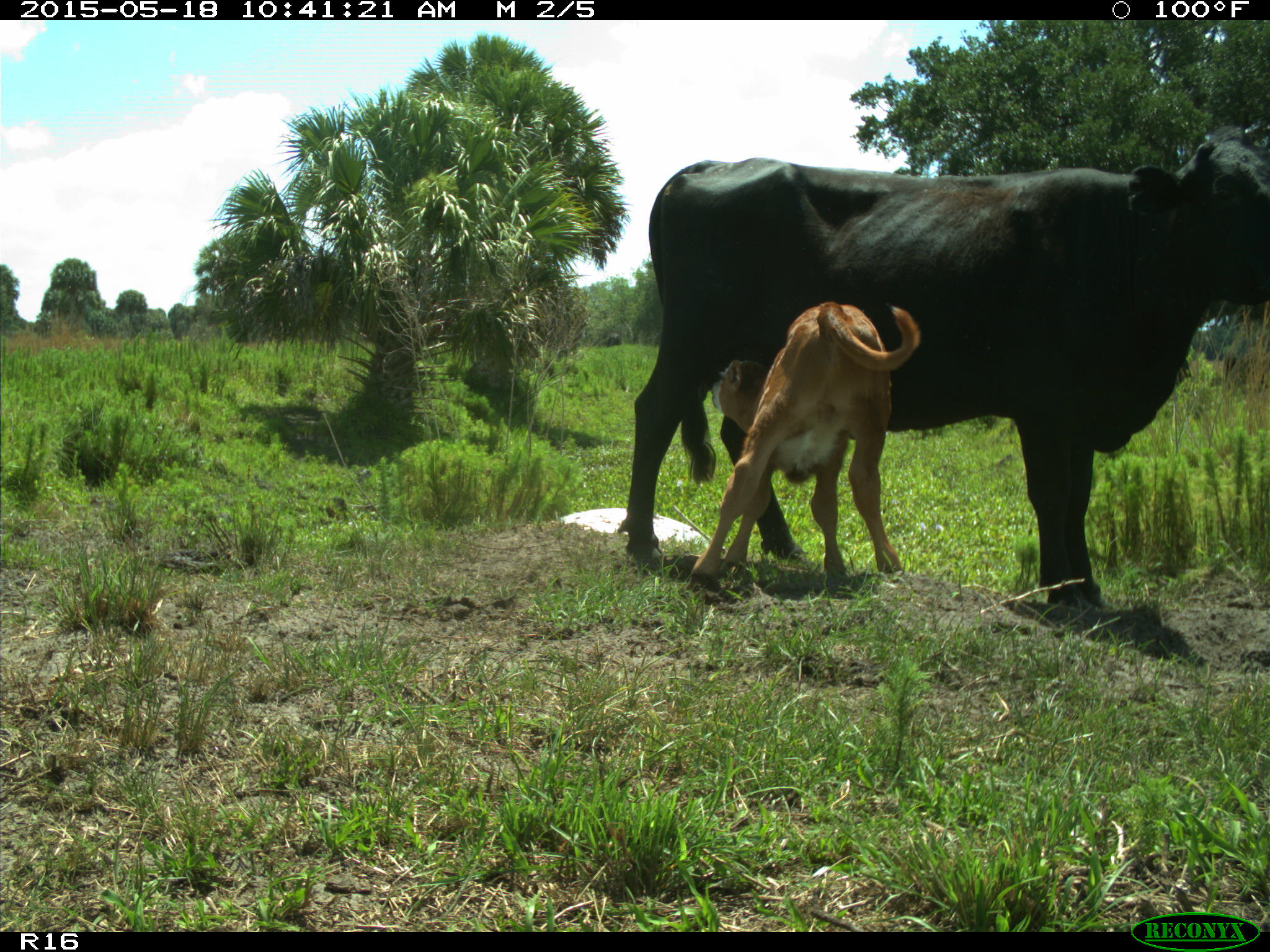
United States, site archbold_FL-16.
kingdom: Animalia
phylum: Chordata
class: Mammalia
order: Artiodactyla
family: Bovidae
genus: Bos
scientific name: Bos taurus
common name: domestic cow